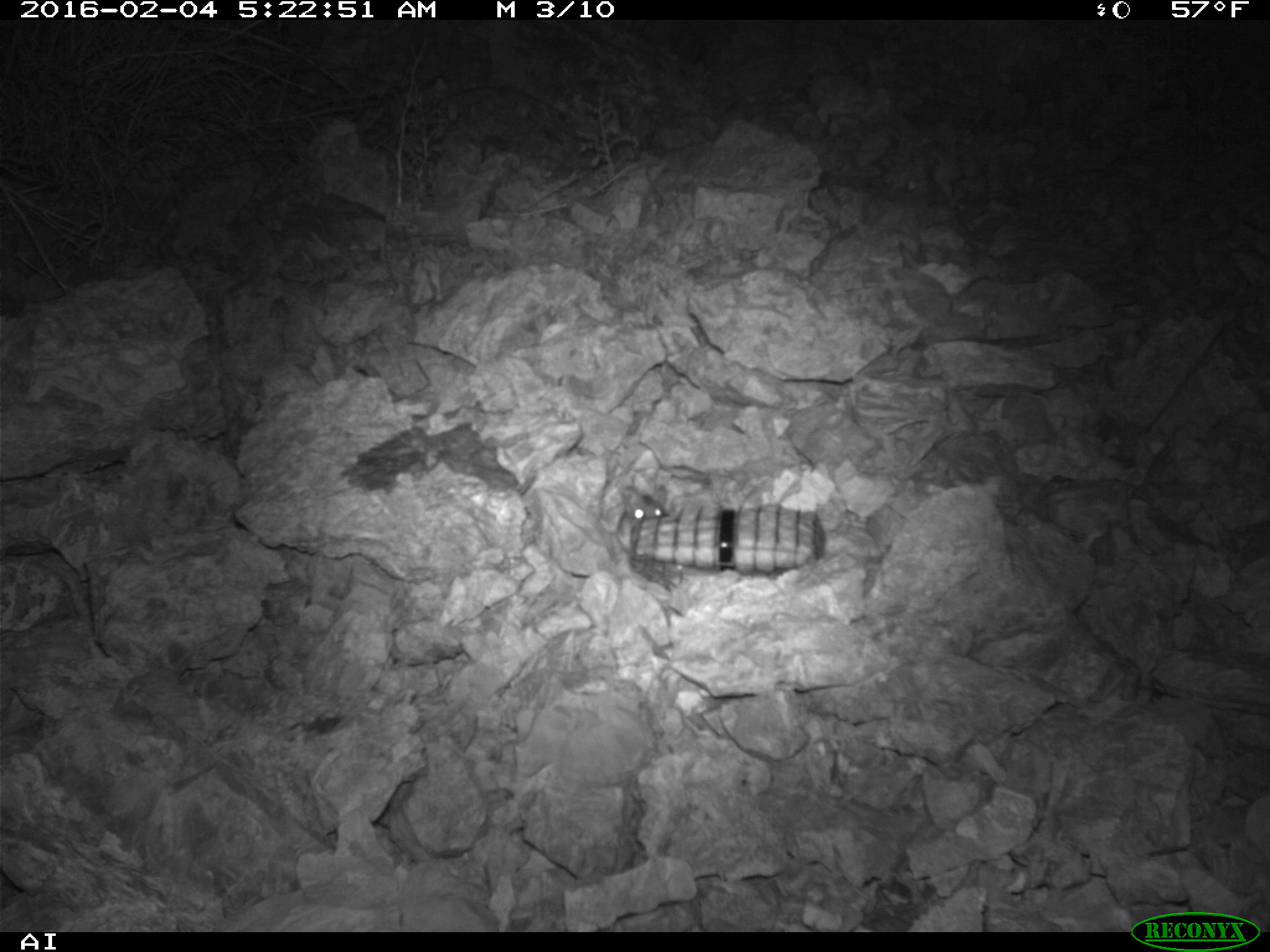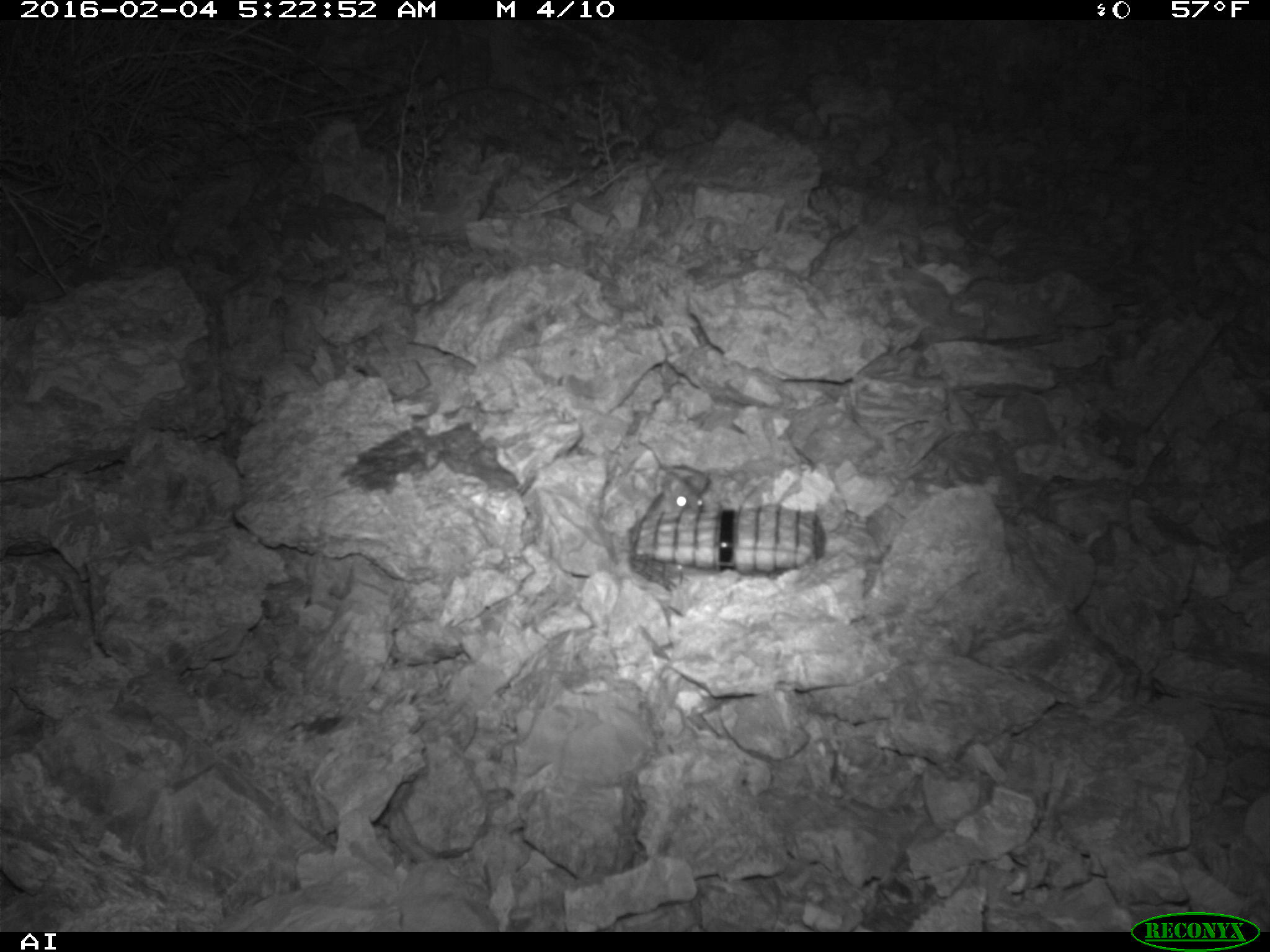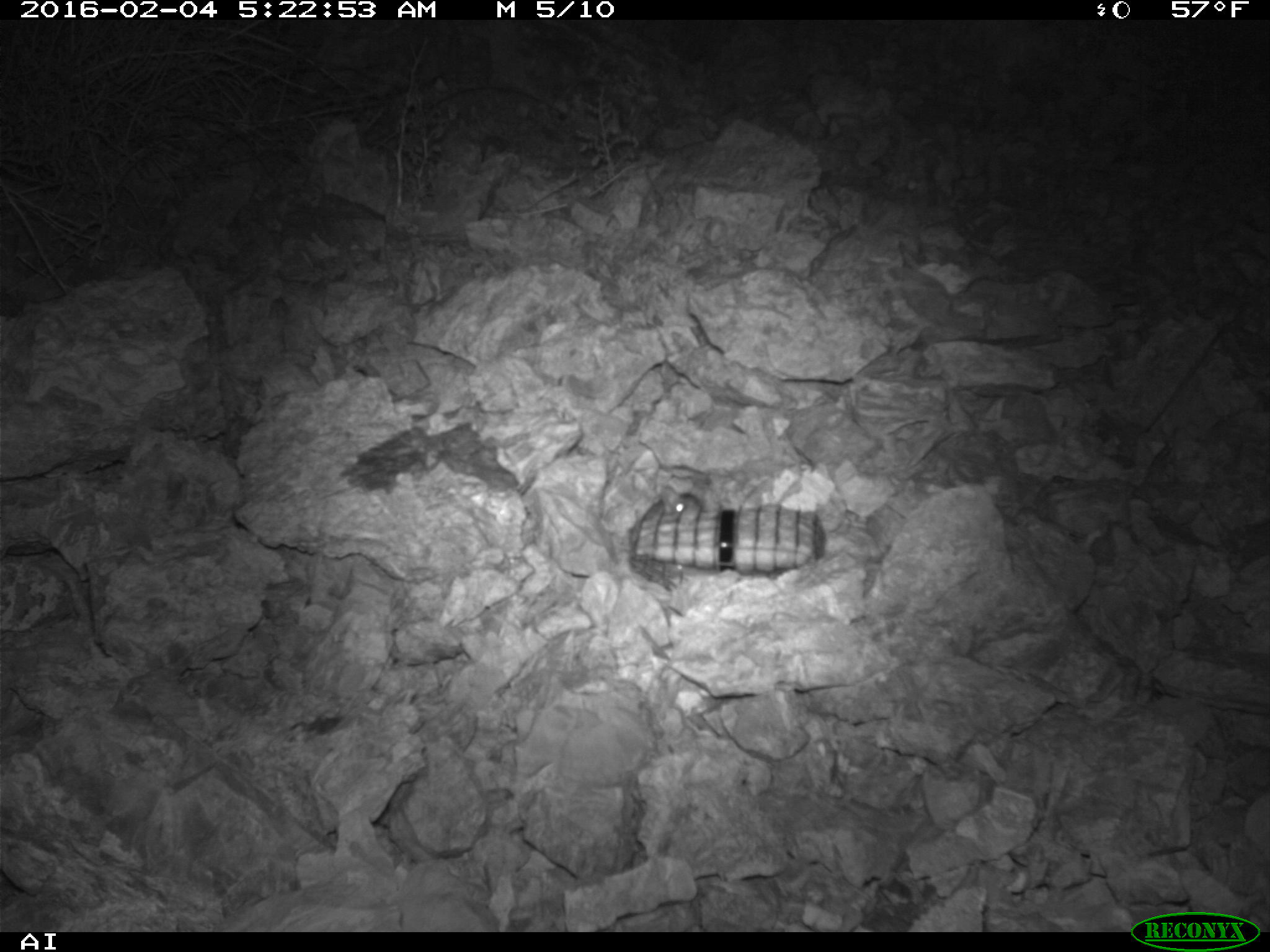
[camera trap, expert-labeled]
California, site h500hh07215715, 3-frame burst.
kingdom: Animalia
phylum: Chordata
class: Mammalia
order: Rodentia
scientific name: Rodentia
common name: rodent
Rodent (Rodentia).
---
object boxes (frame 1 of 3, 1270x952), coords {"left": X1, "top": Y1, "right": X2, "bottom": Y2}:
rodent: {"left": 615, "top": 483, "right": 668, "bottom": 555}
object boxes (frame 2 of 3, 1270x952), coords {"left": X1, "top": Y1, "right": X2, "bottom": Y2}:
rodent: {"left": 636, "top": 433, "right": 709, "bottom": 516}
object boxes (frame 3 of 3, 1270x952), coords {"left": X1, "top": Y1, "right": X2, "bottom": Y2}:
rodent: {"left": 656, "top": 475, "right": 719, "bottom": 523}